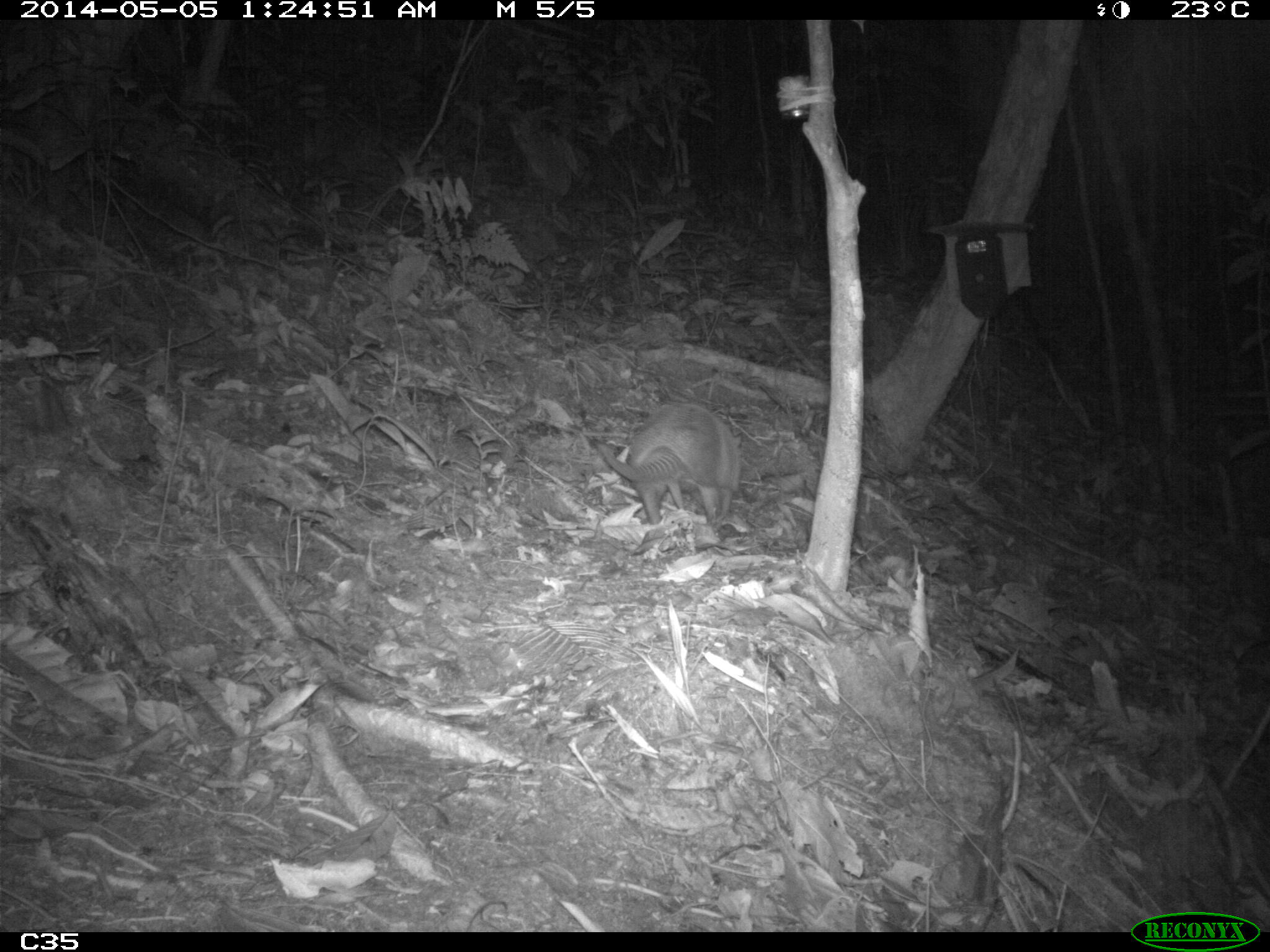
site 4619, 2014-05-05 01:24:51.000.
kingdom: Animalia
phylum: Chordata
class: Mammalia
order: Cingulata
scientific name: Cingulata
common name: armadillo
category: unknown armadillo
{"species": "unknown armadillo (armadillo) (Cingulata)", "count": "1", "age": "adult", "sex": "male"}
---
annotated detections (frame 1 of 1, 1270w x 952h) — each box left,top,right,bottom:
unknown armadillo: 588,401,745,524